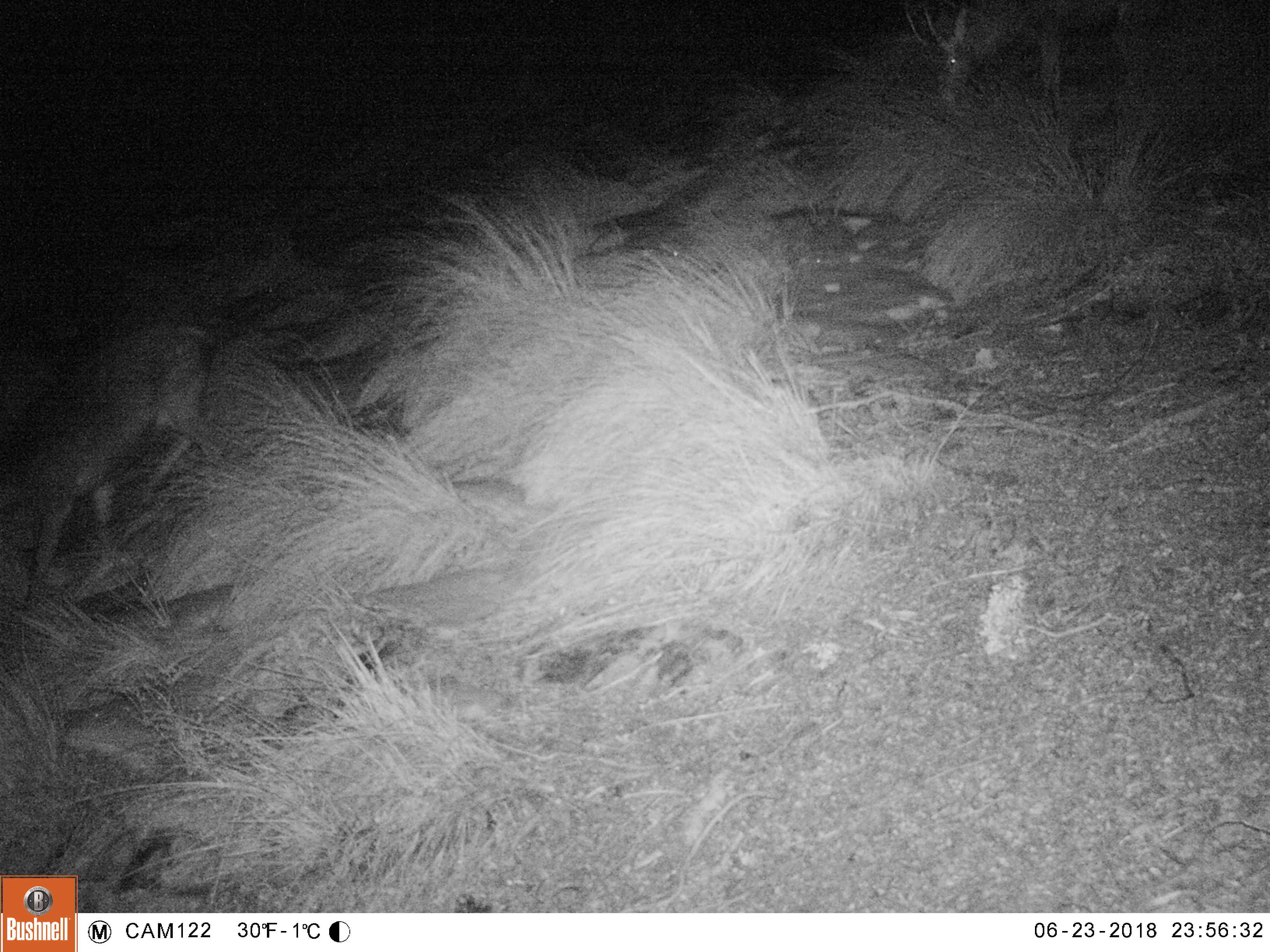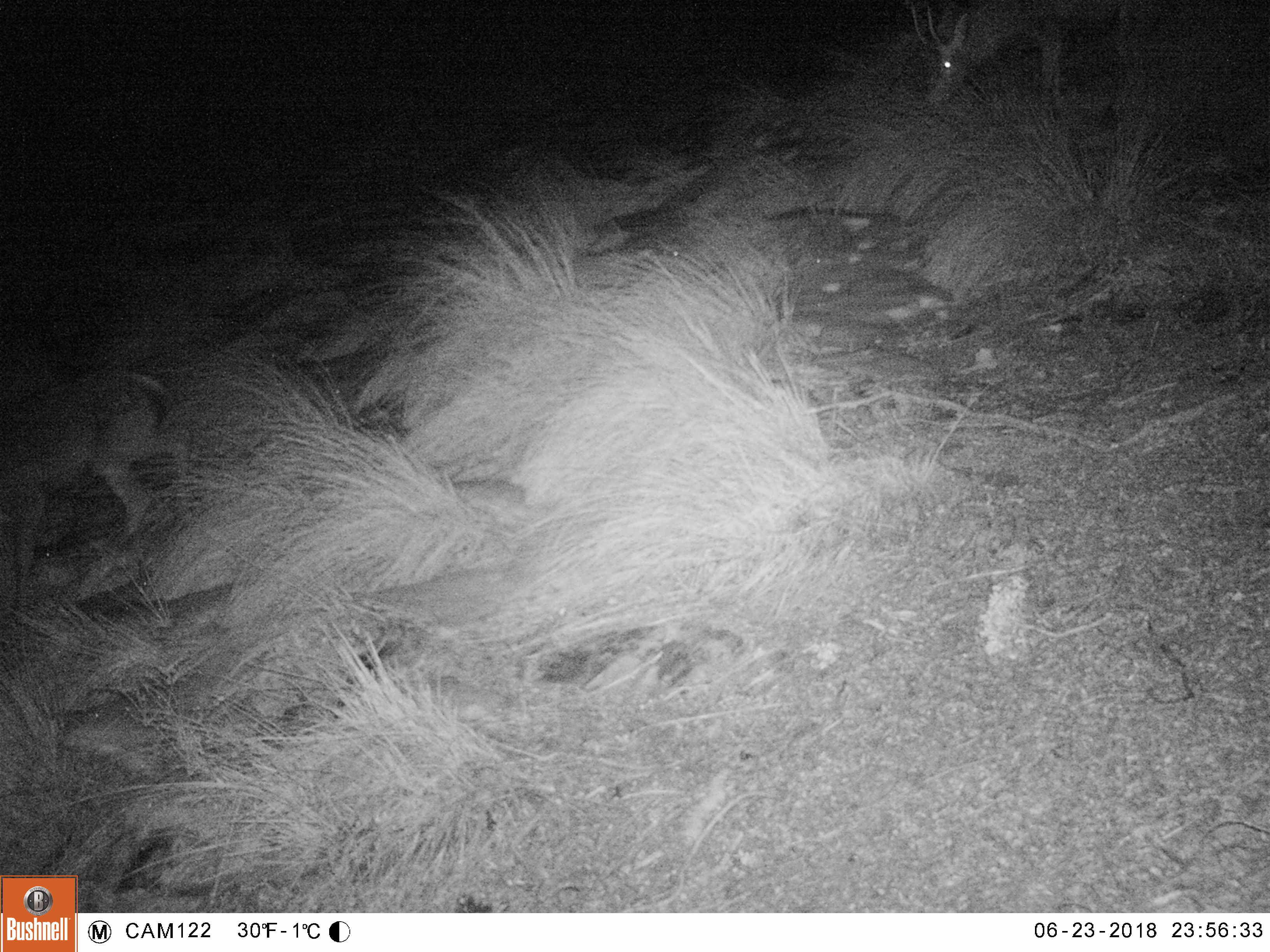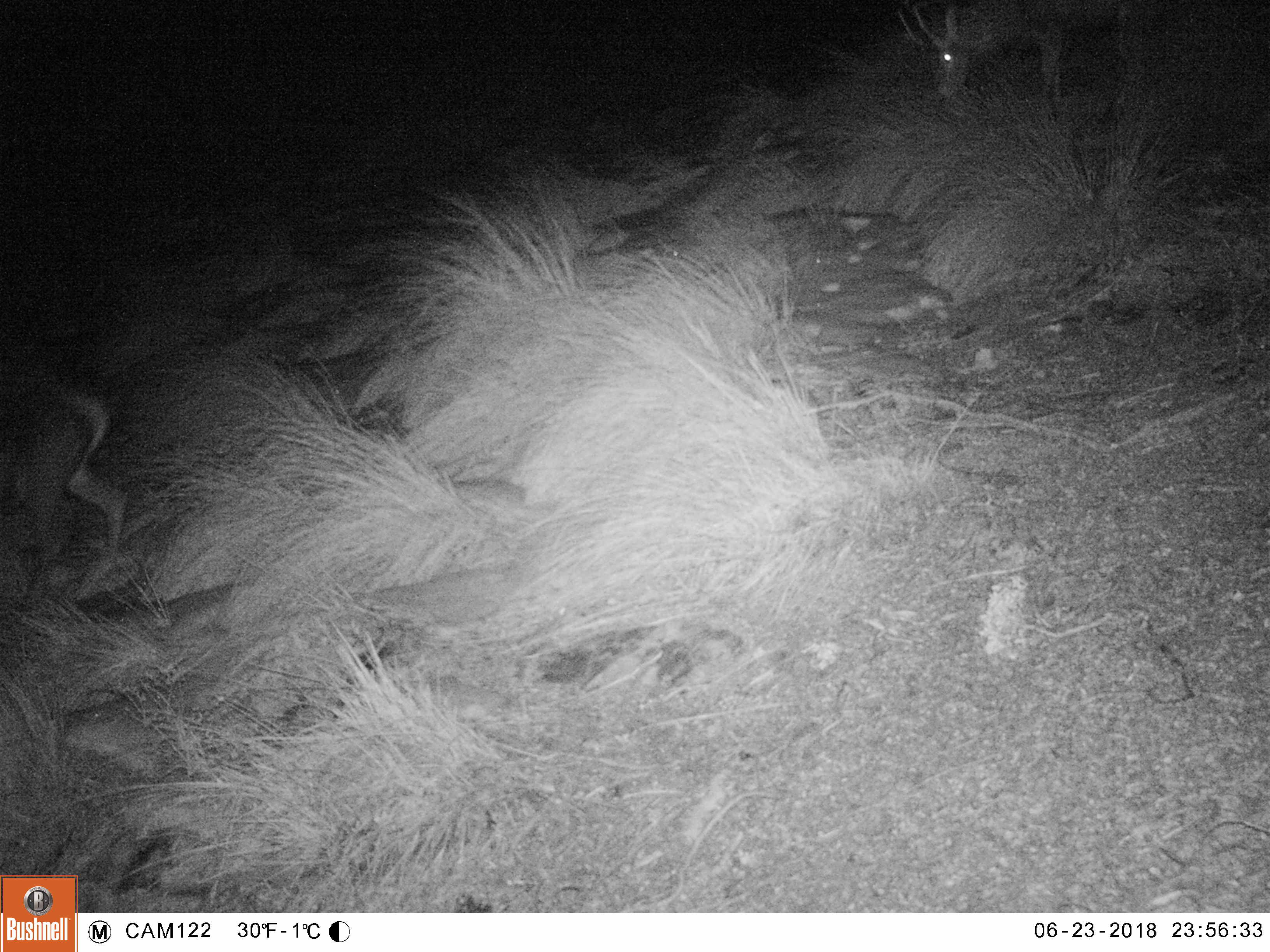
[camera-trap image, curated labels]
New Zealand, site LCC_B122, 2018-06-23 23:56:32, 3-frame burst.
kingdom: Animalia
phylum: Chordata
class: Mammalia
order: Artiodactyla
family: Cervidae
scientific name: Cervidae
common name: deer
Deer (Cervidae).